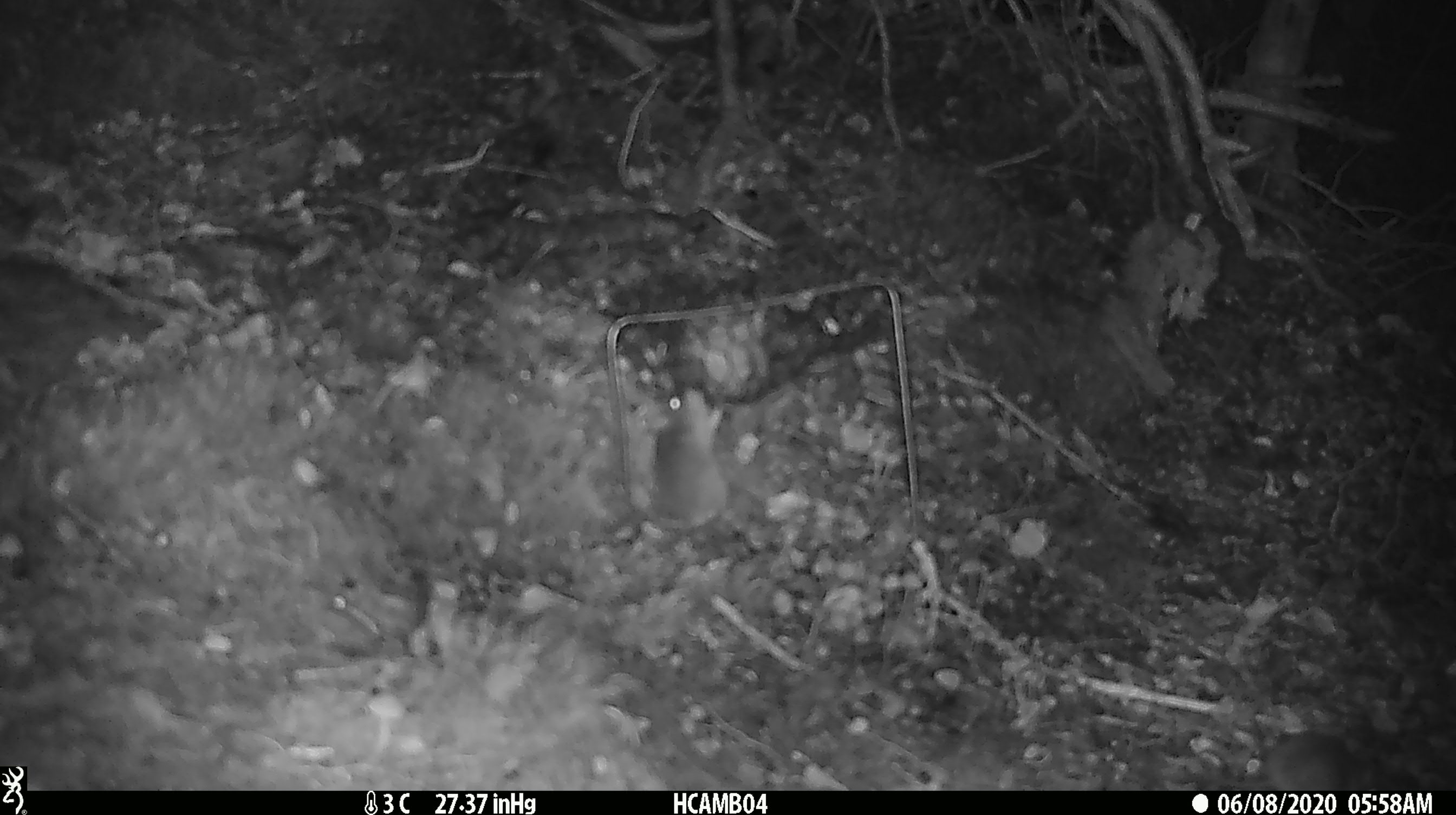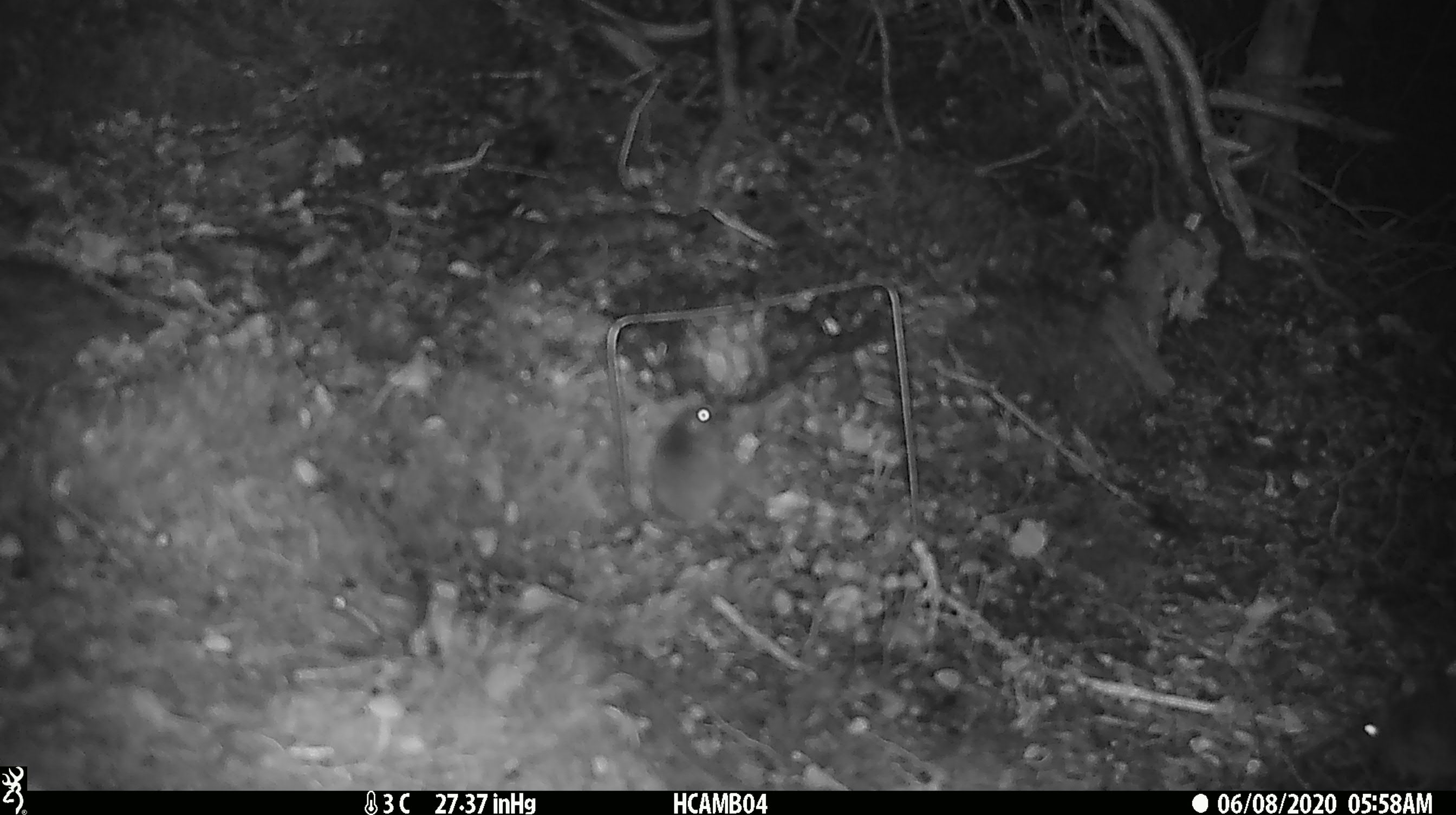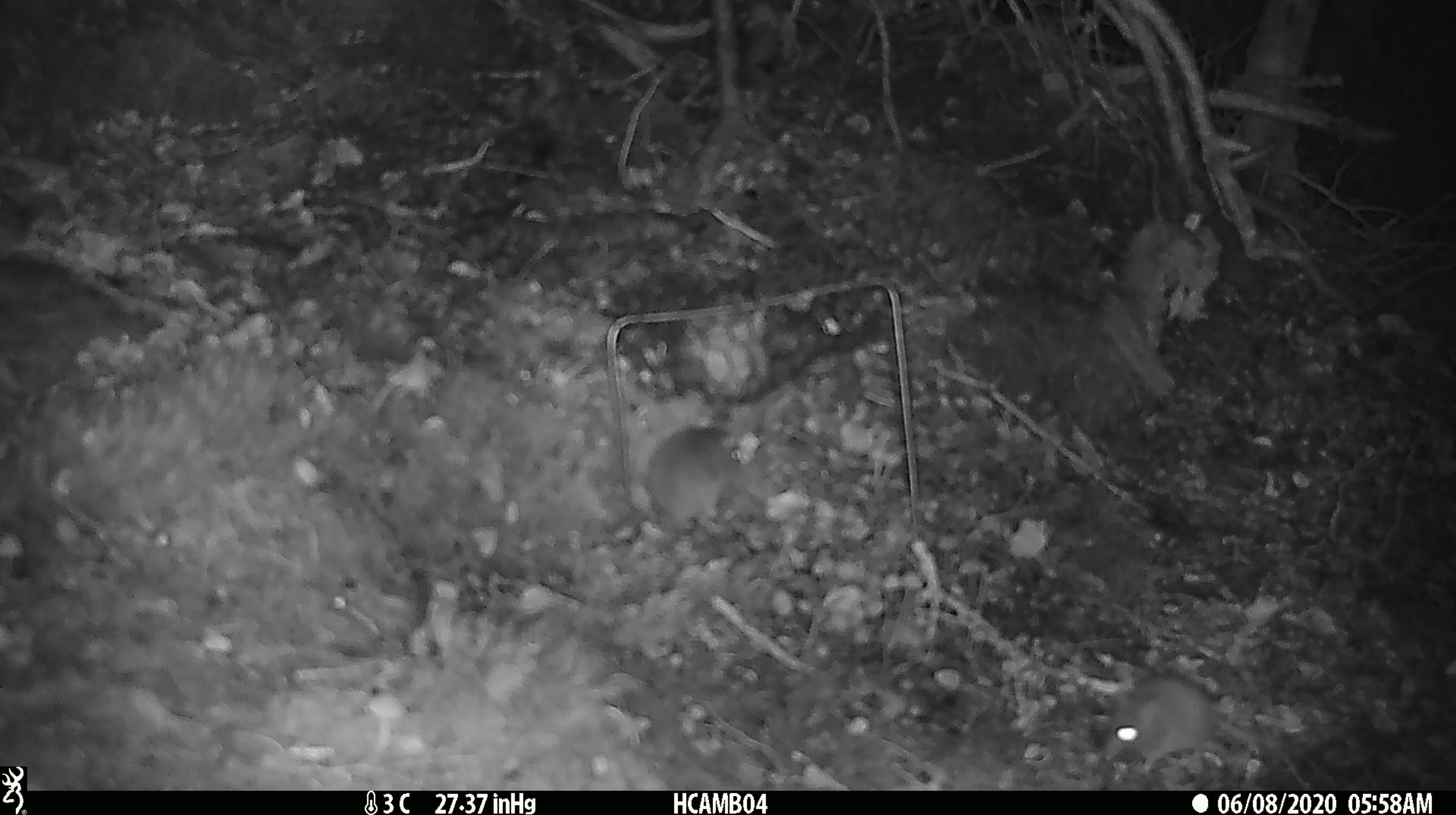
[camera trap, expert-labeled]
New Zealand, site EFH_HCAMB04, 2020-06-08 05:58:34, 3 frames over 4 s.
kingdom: Animalia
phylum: Chordata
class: Mammalia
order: Rodentia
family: Muridae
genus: Mus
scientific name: Mus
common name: mouse